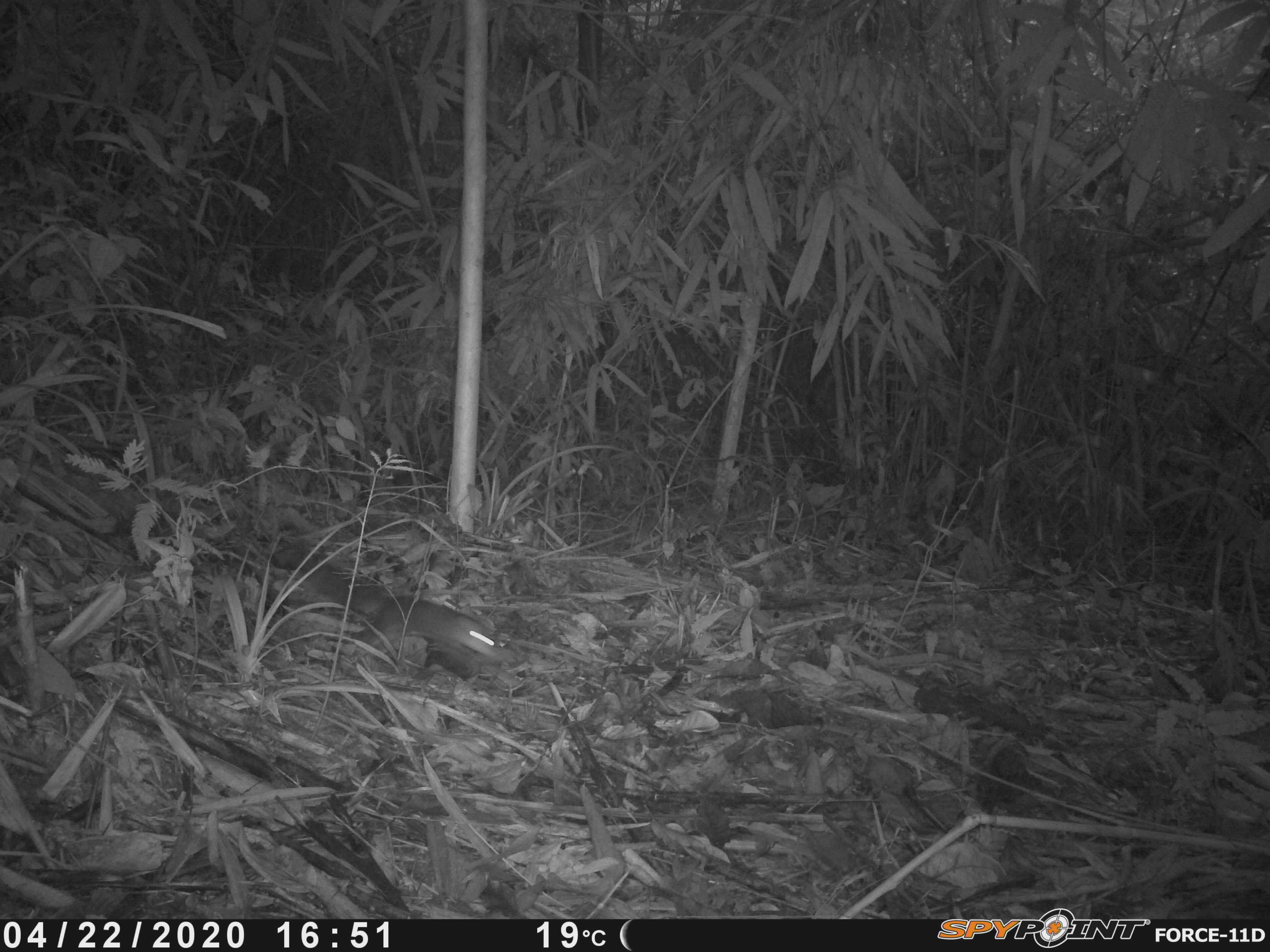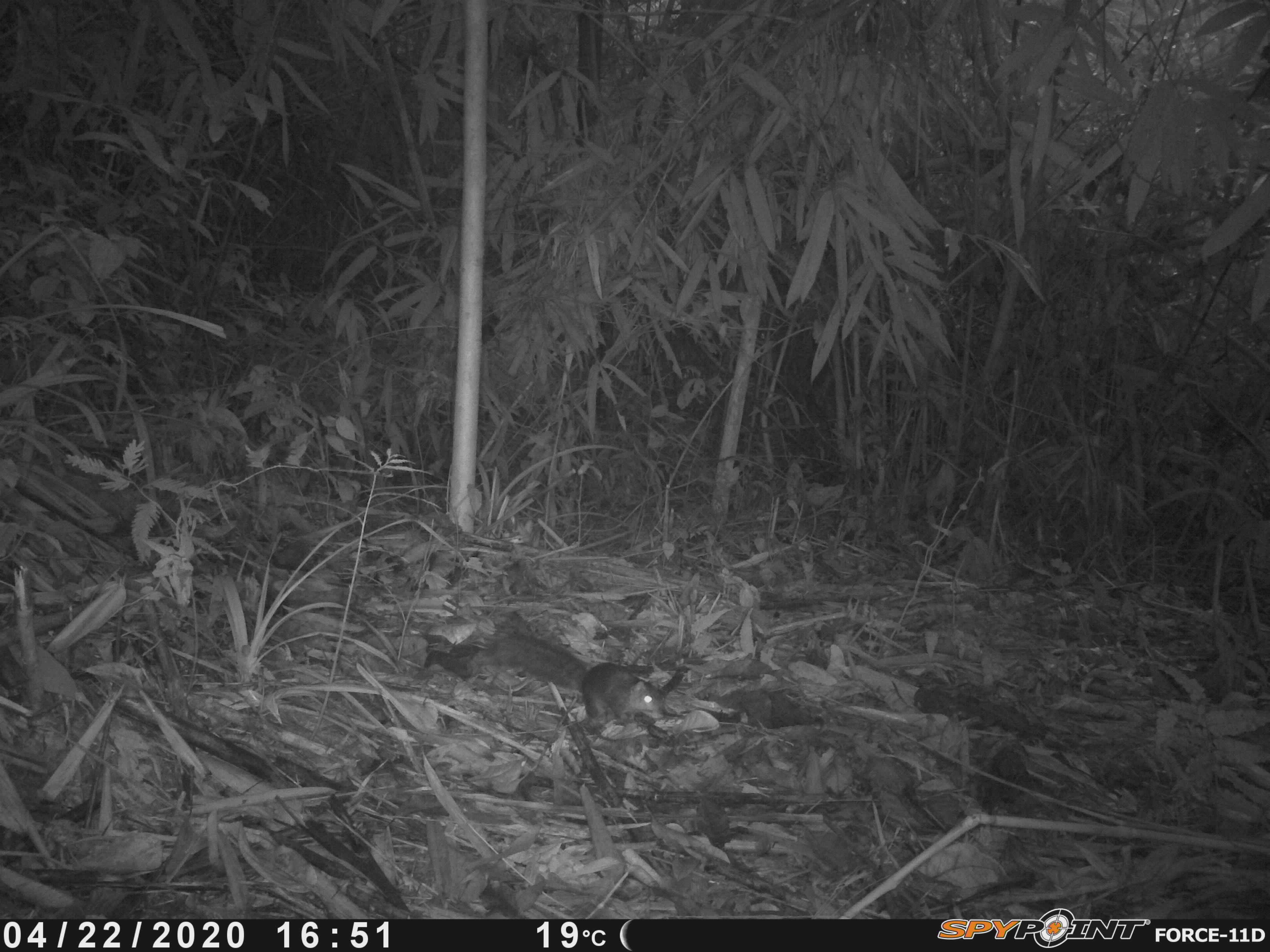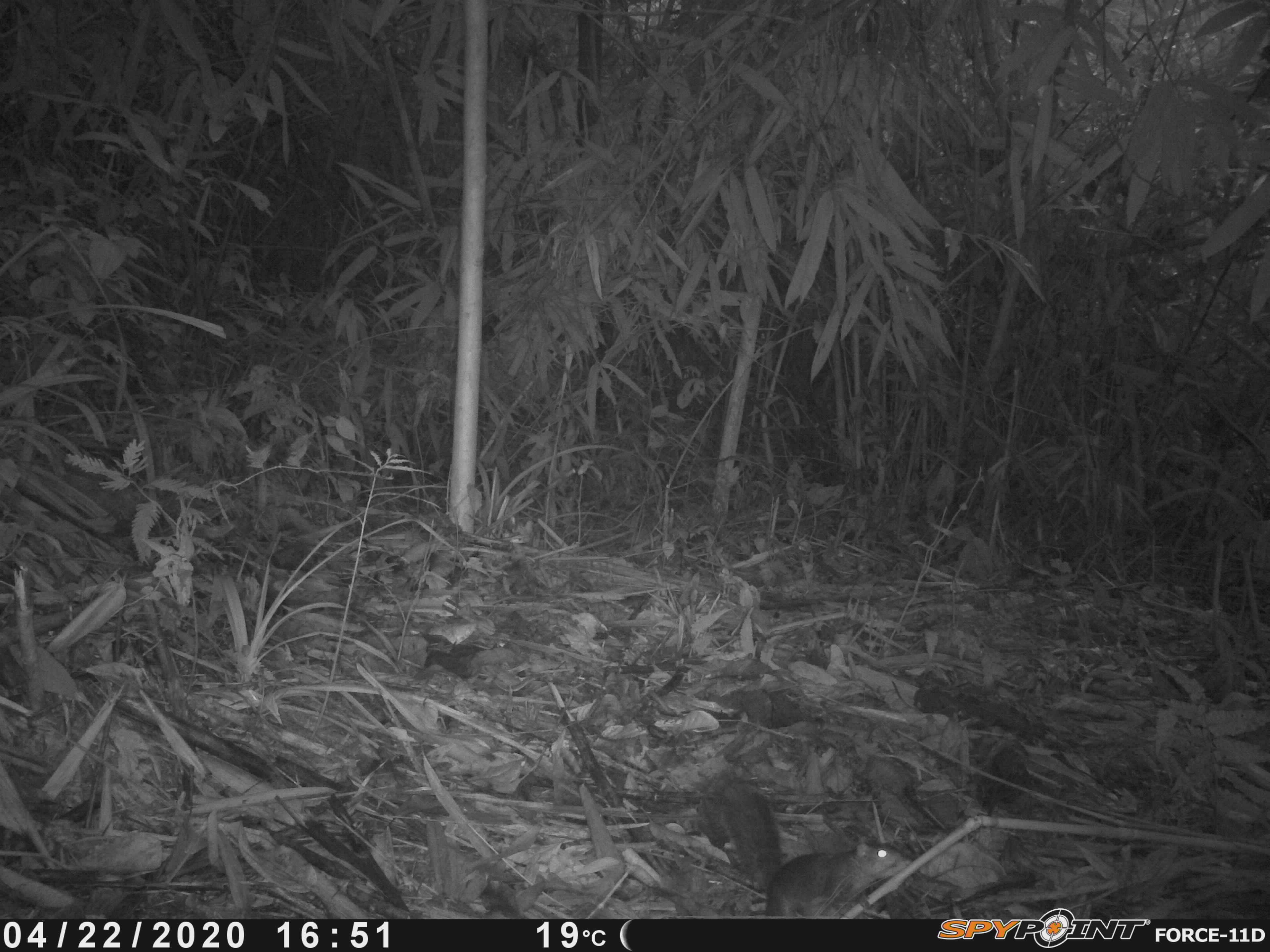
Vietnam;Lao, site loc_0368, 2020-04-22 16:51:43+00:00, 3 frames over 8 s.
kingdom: Animalia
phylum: Chordata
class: Mammalia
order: Rodentia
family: Sciuridae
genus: Dremomys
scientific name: Dremomys rufigenis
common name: red-cheeked squirrel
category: red cheeked squirrel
Red cheeked squirrel (red-cheeked squirrel) (Dremomys rufigenis). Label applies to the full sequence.